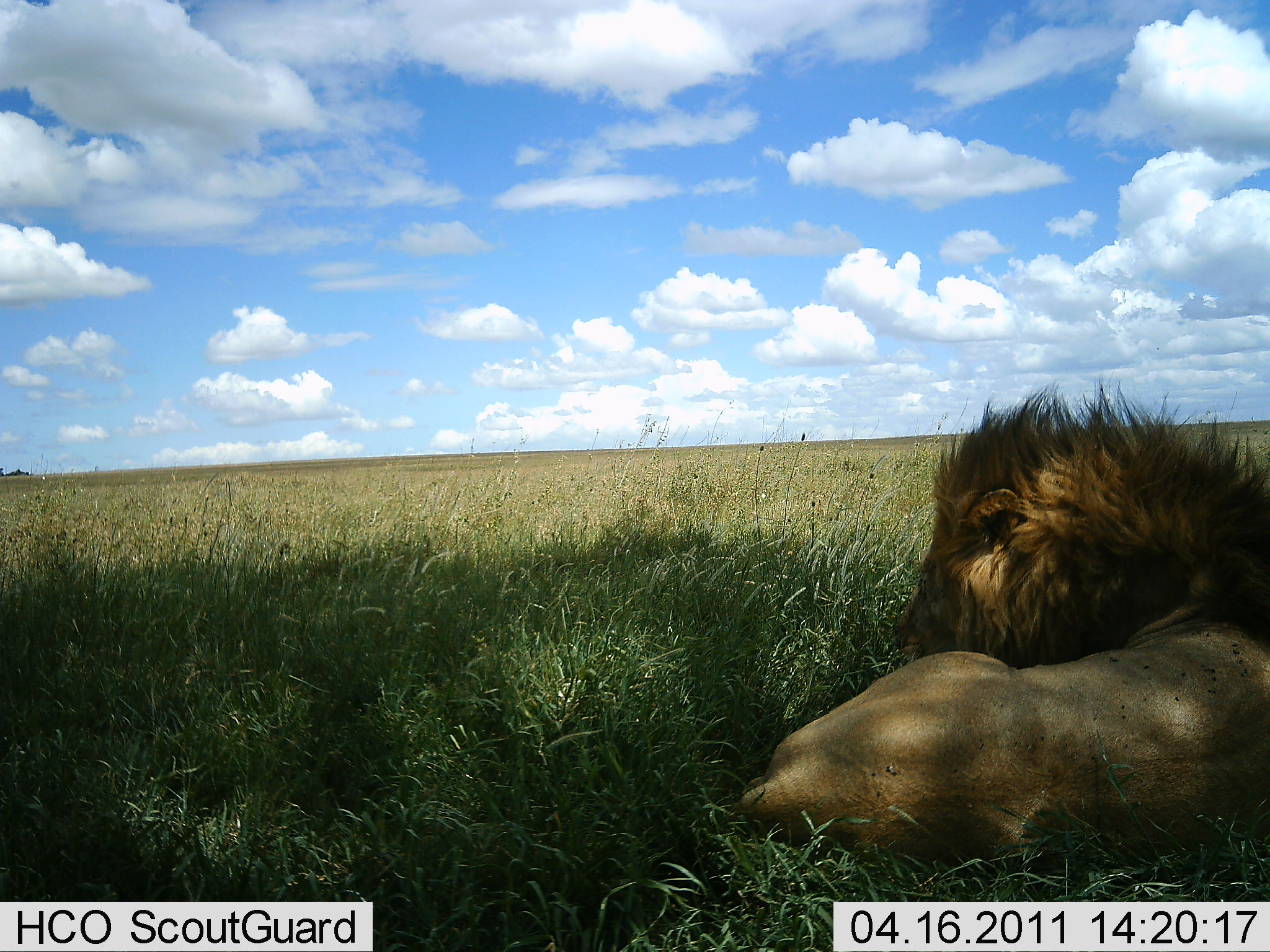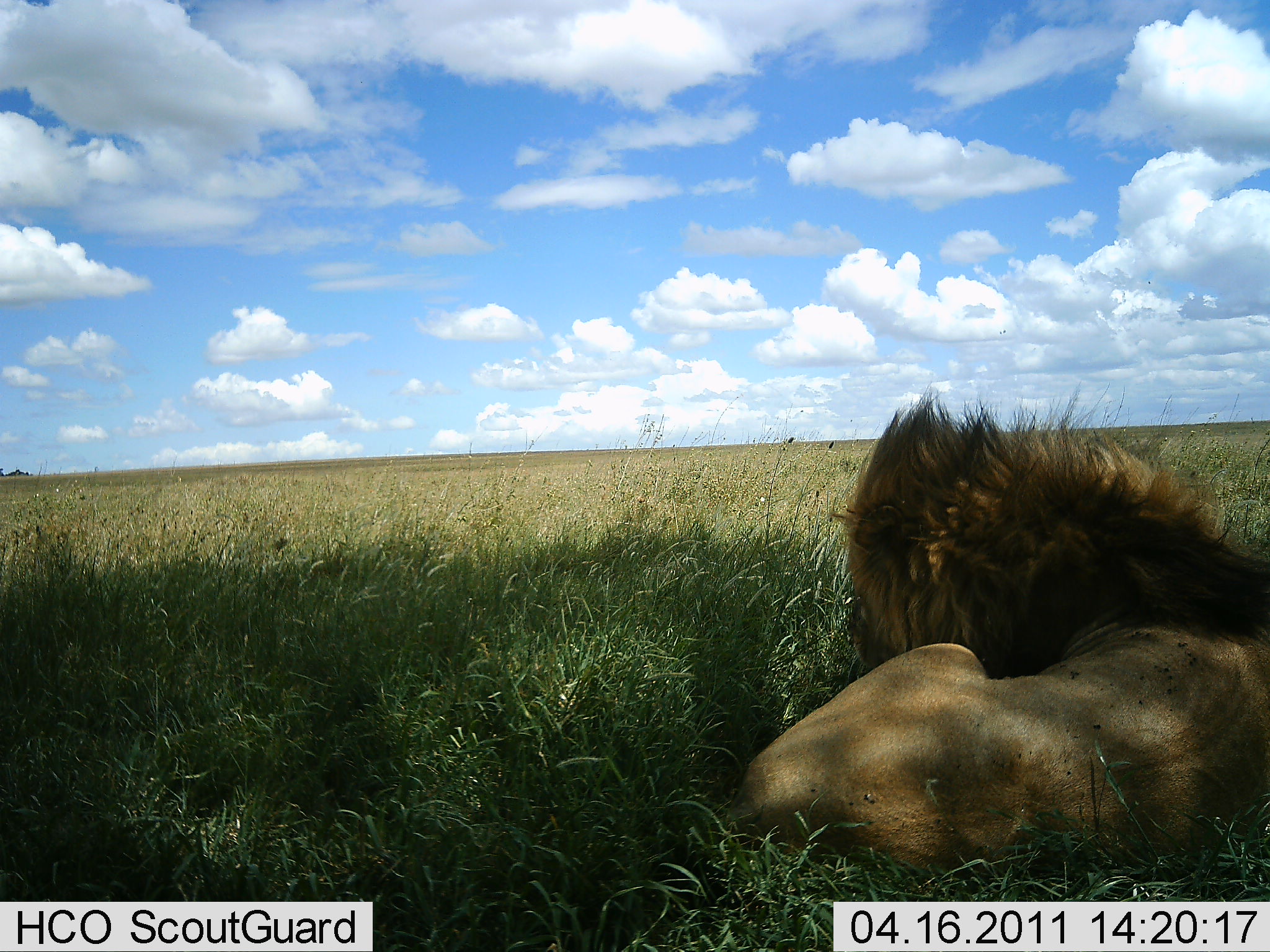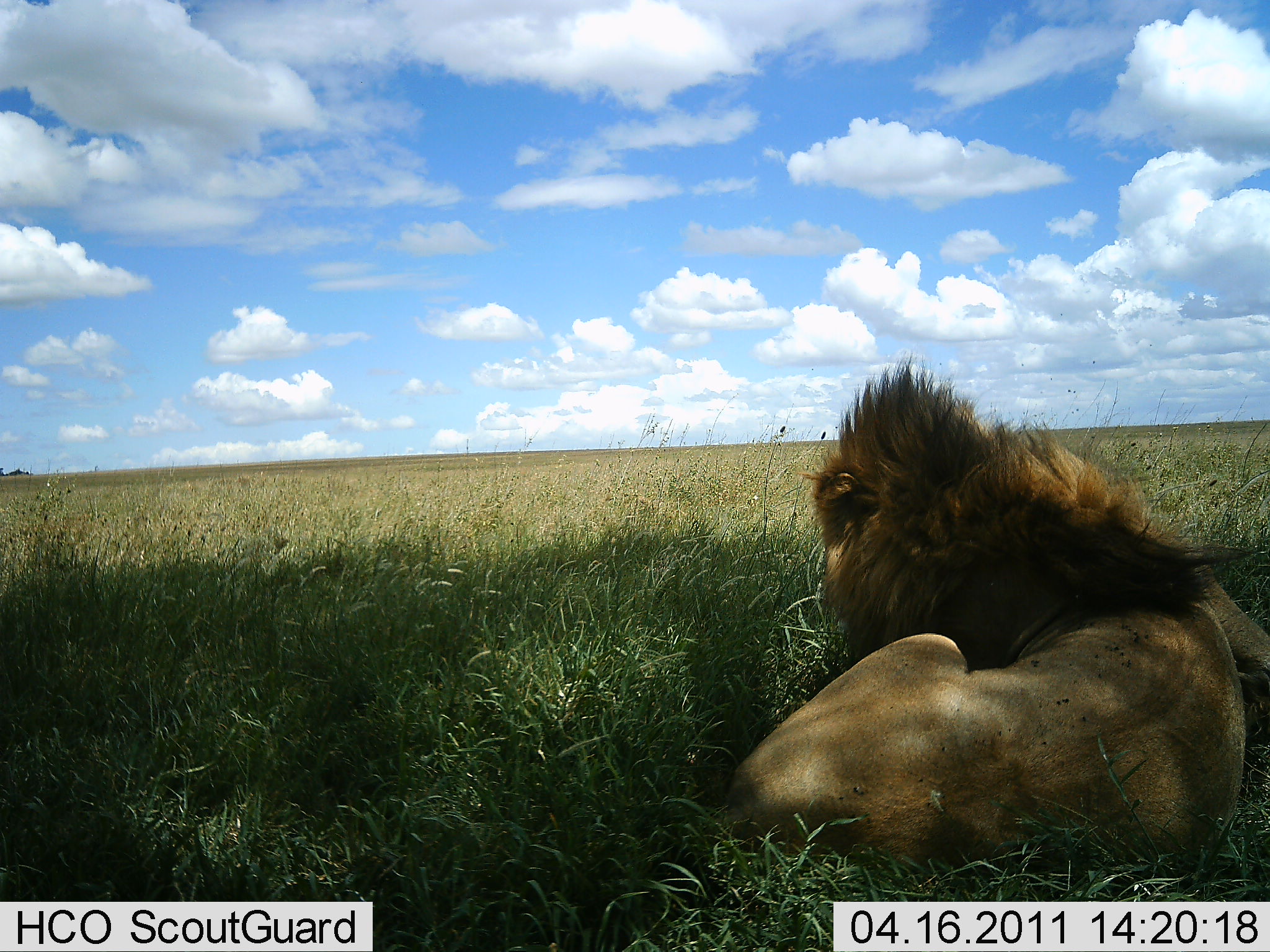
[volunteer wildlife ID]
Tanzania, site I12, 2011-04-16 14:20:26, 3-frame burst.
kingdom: Animalia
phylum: Chordata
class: Mammalia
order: Carnivora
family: Felidae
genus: Panthera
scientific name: Panthera leo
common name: lion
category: lionmale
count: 1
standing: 0%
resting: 100%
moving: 0%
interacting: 0%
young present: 0%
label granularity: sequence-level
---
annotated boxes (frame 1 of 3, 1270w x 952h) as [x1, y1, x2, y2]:
animal: [730, 380, 1270, 861]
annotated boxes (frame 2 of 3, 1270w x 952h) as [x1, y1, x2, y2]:
animal: [723, 391, 1270, 879]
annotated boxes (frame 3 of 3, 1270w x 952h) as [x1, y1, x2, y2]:
animal: [724, 353, 1270, 878]